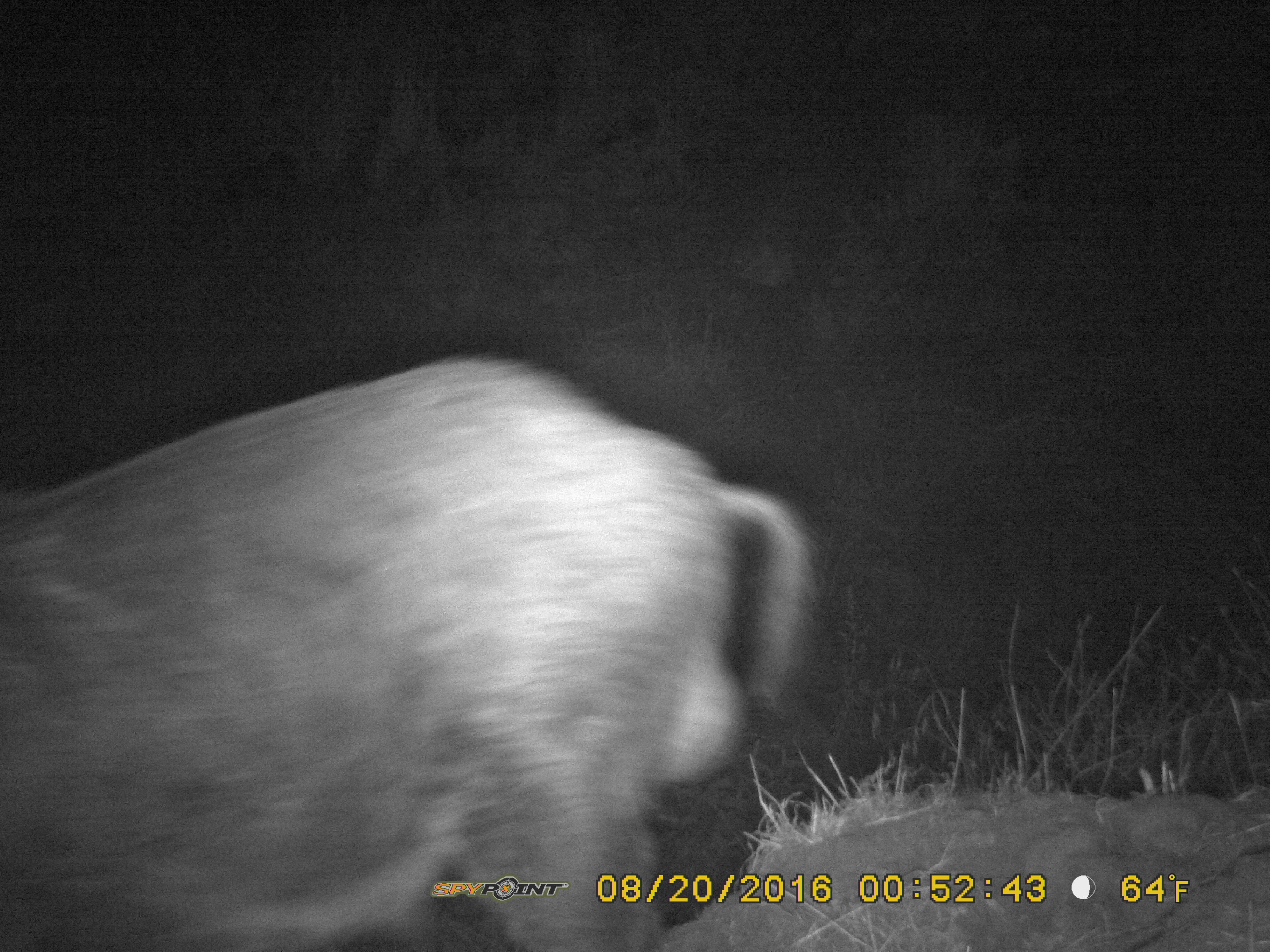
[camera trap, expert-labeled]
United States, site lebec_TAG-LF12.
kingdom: Animalia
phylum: Chordata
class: Mammalia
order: Artiodactyla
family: Suidae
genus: Sus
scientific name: Sus scrofa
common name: wild boar